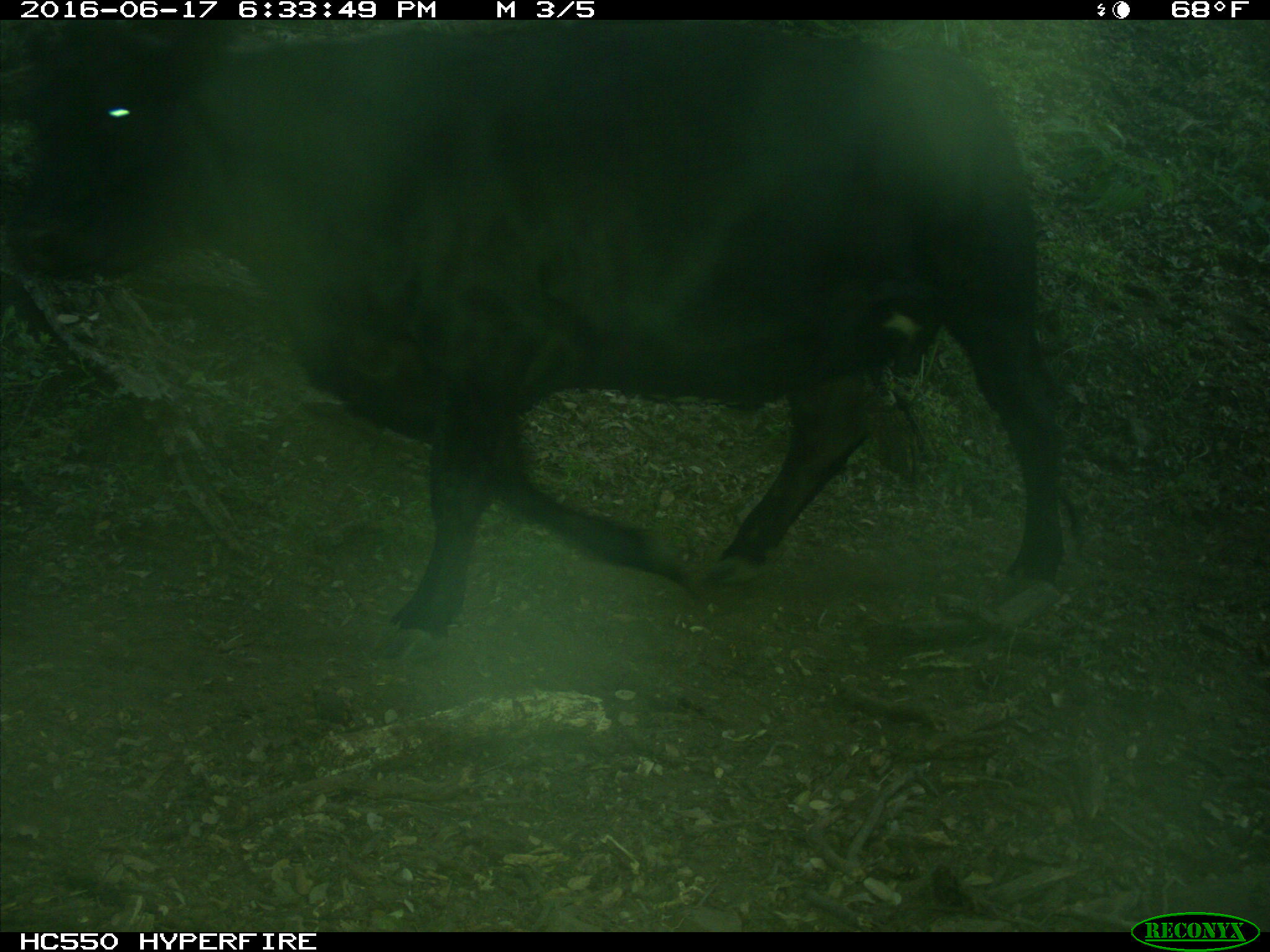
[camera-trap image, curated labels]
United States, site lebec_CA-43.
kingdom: Animalia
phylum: Chordata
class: Mammalia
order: Artiodactyla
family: Bovidae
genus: Bos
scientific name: Bos taurus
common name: domestic cow